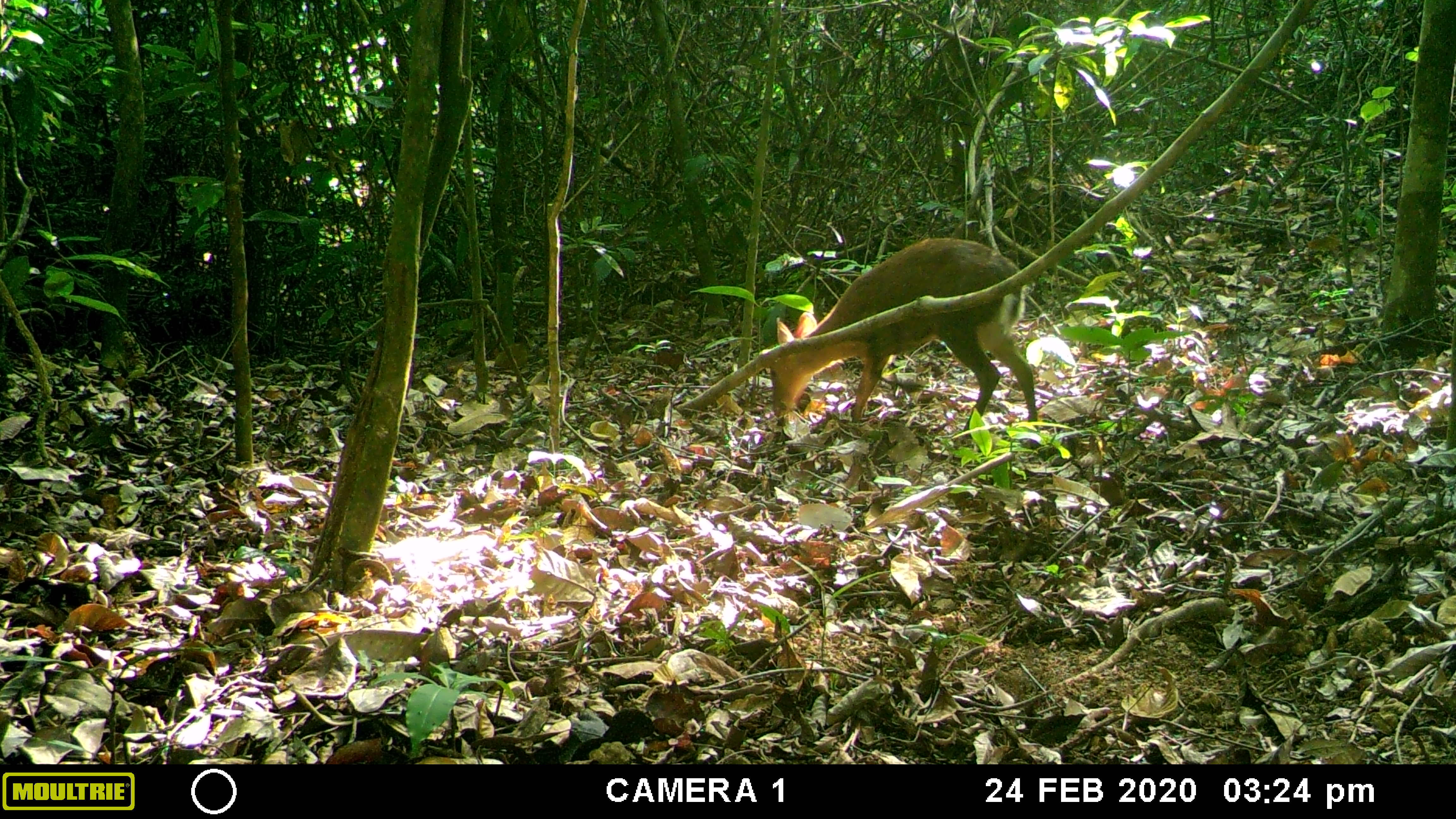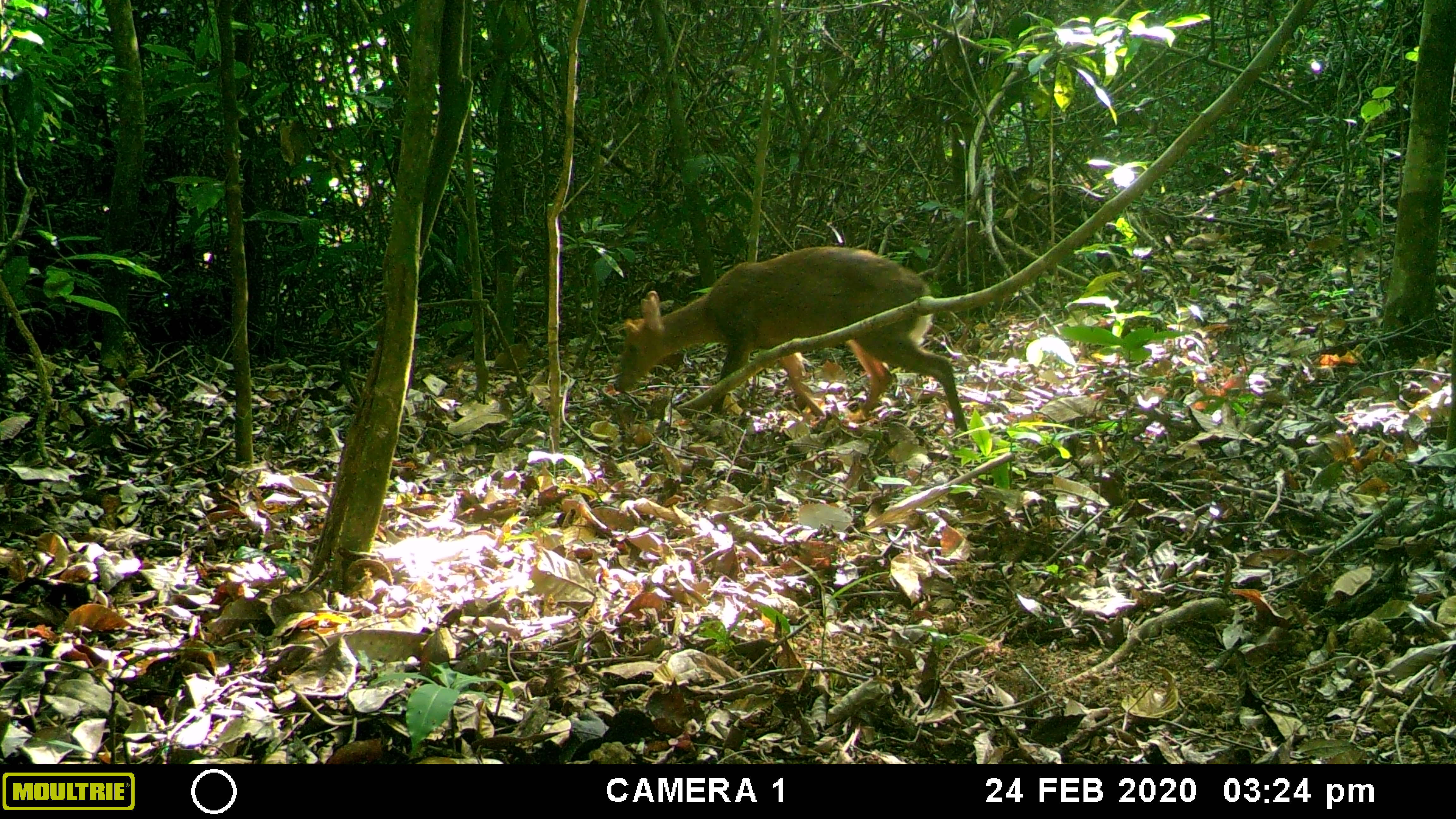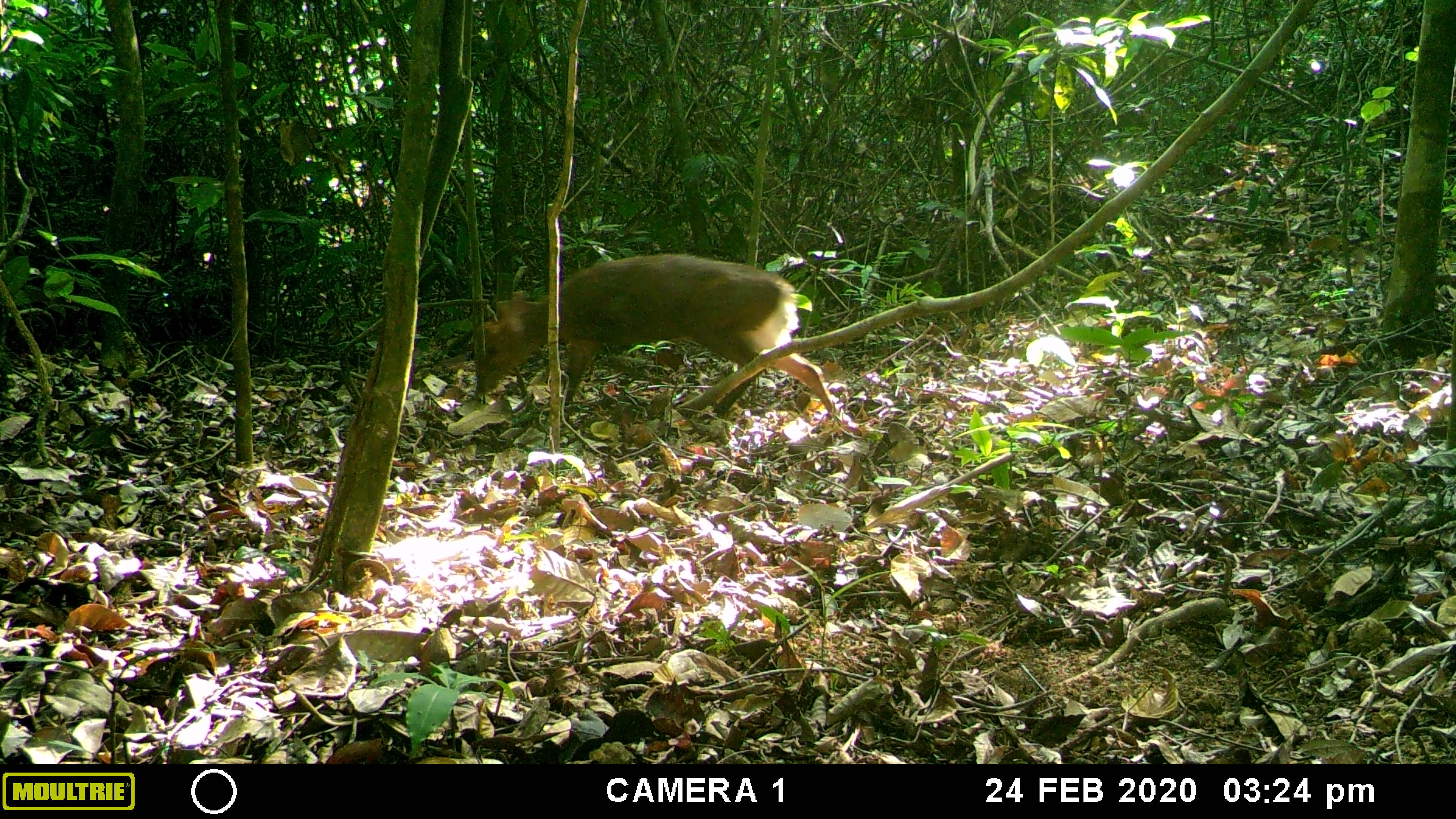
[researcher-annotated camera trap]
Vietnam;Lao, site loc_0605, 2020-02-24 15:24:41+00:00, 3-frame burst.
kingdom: Animalia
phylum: Chordata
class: Mammalia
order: Artiodactyla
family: Cervidae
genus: Muntiacus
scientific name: Muntiacus rooseveltorum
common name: roosevelt's muntjac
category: roosevelts muntjac group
Roosevelts muntjac group (roosevelt's muntjac) (Muntiacus rooseveltorum). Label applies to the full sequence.